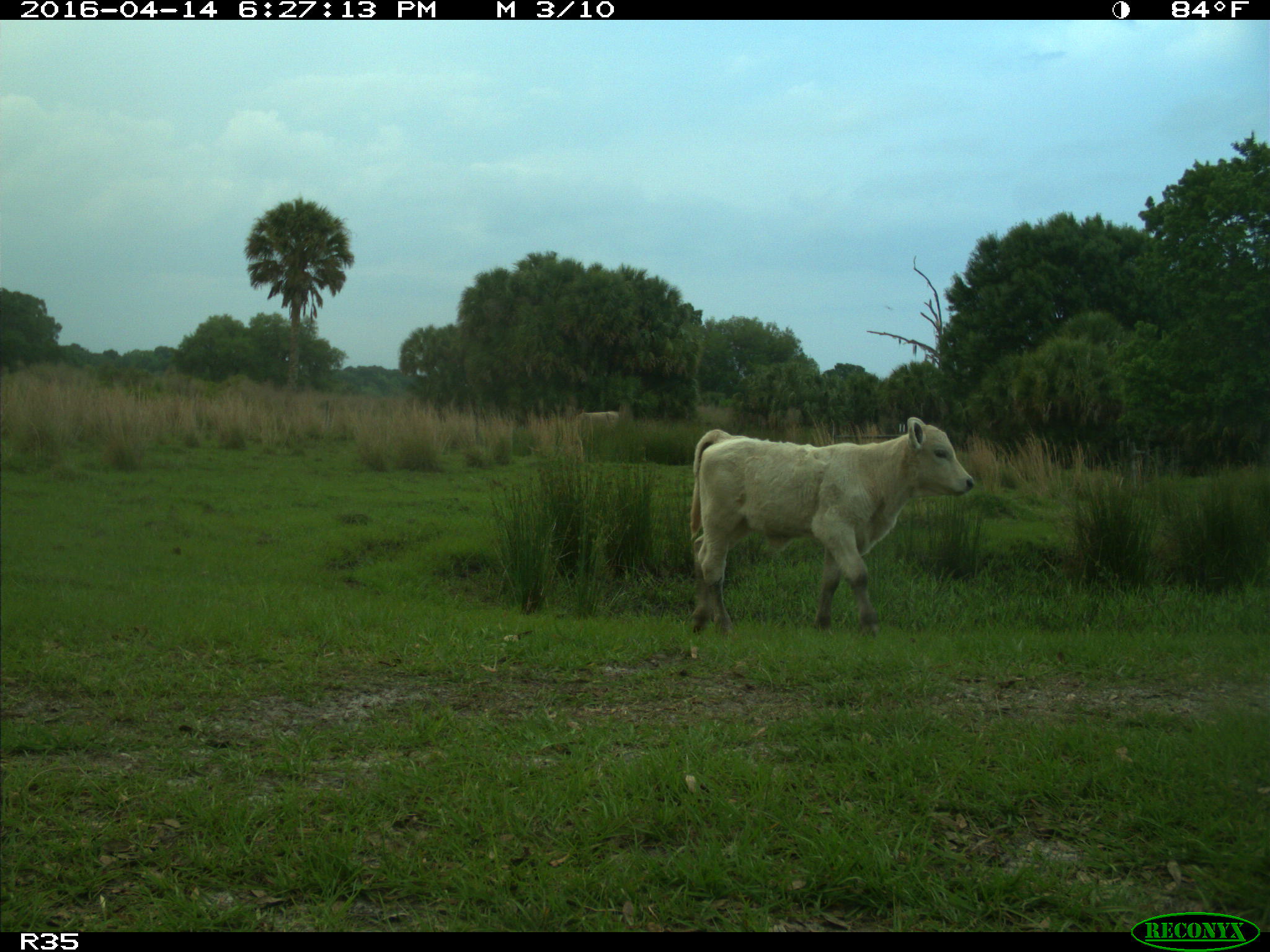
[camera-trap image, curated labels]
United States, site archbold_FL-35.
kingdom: Animalia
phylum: Chordata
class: Mammalia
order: Artiodactyla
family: Bovidae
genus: Bos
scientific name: Bos taurus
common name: domestic cow